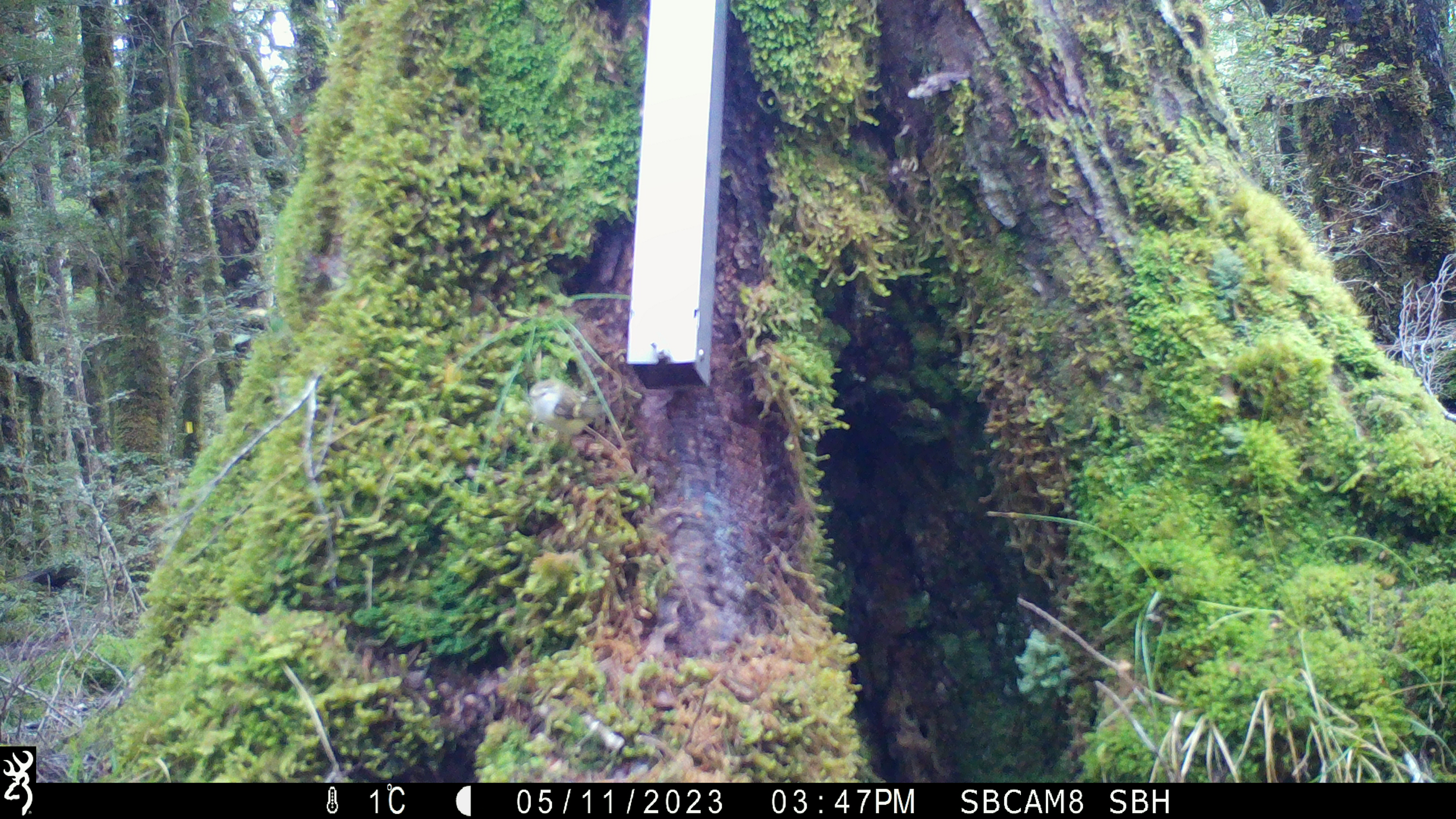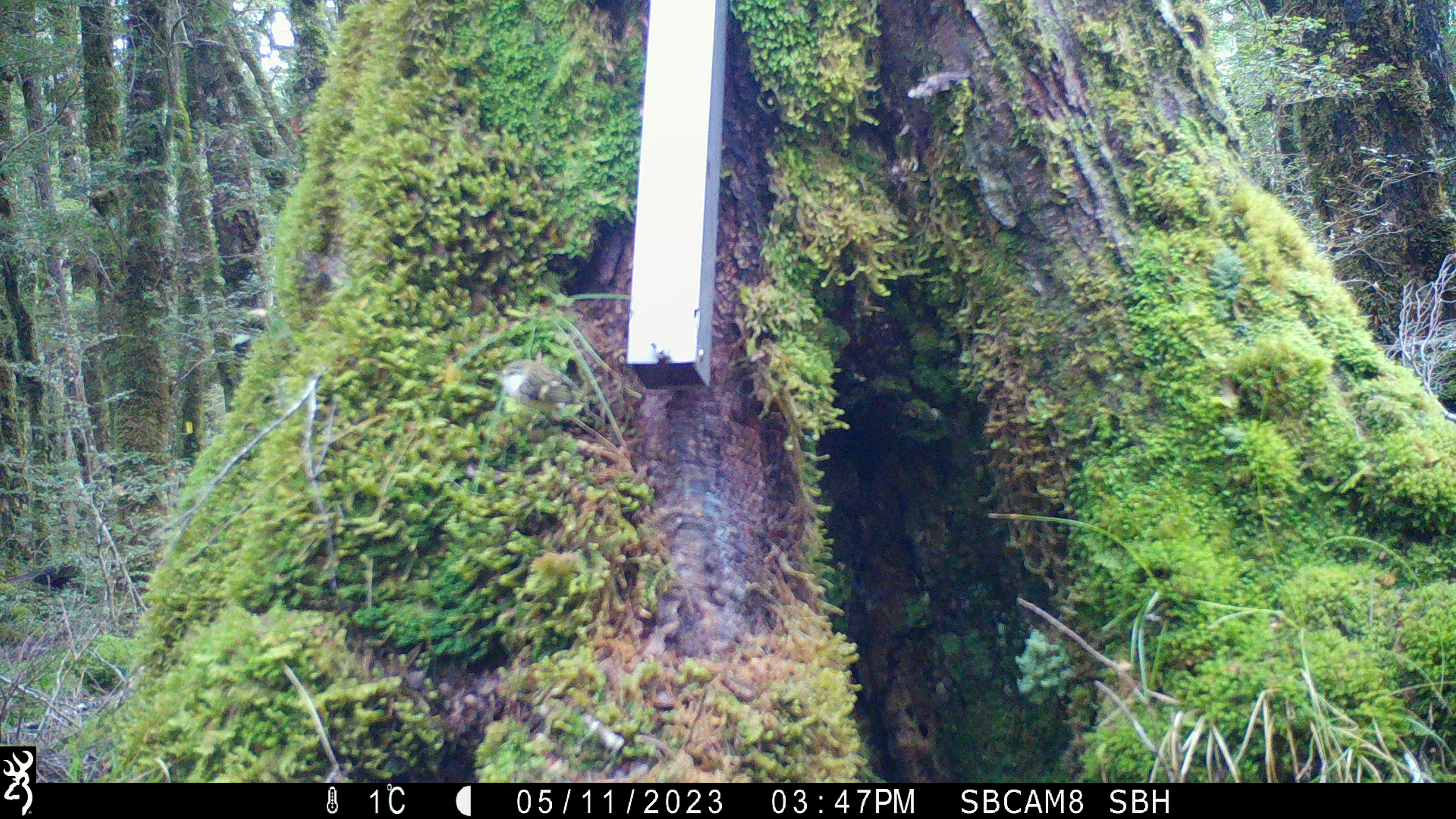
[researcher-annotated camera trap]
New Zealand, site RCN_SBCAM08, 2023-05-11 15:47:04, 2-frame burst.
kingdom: Animalia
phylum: Chordata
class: Aves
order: Passeriformes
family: Acanthisittidae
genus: Acanthisitta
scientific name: Acanthisitta chloris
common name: rifleman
Rifleman (Acanthisitta chloris).